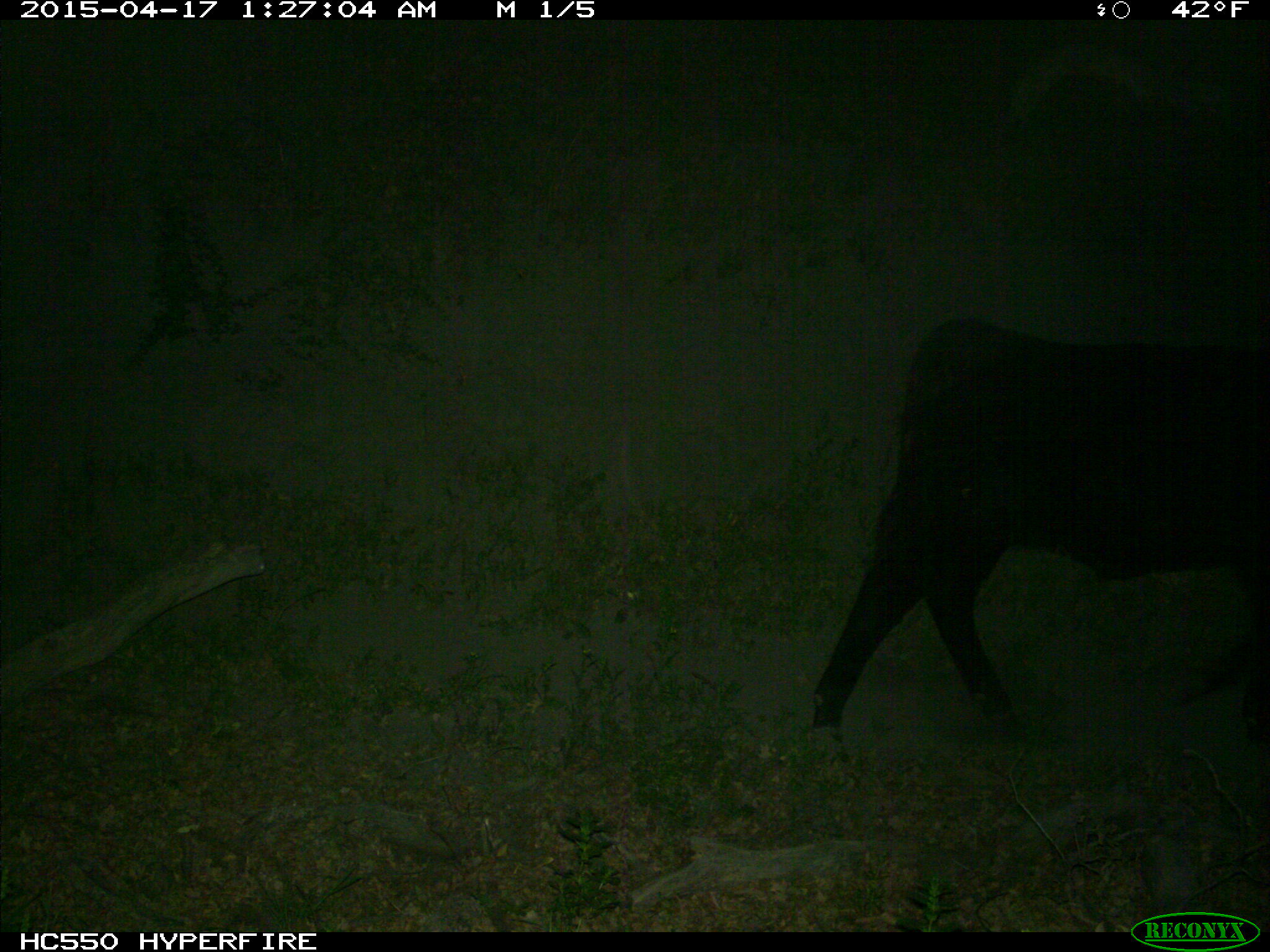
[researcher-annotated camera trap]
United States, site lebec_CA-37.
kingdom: Animalia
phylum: Chordata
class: Mammalia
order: Artiodactyla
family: Bovidae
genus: Bos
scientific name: Bos taurus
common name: domestic cow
Bos taurus (domestic cow).